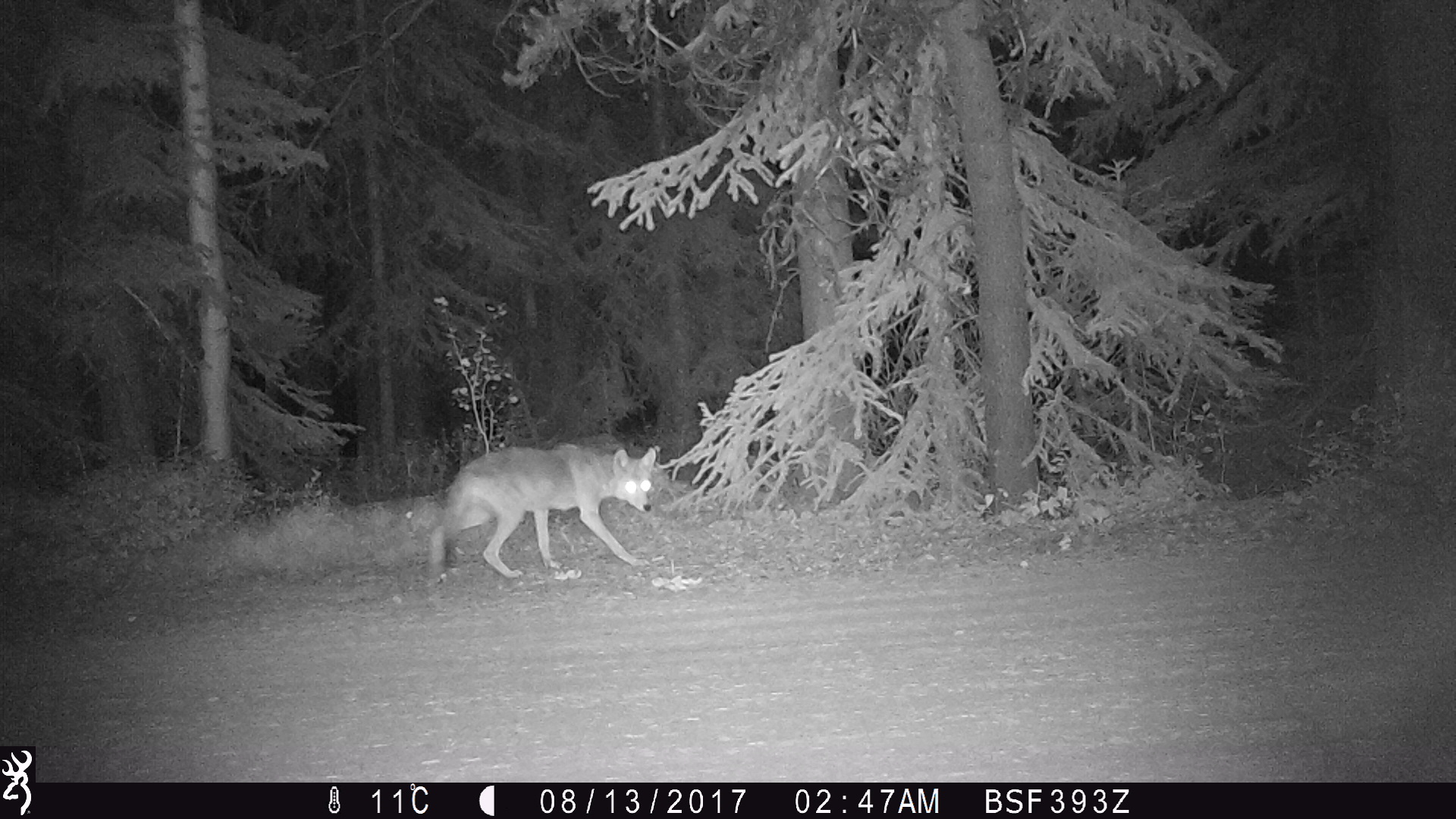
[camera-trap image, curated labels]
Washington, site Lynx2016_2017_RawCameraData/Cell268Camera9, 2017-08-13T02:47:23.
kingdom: Animalia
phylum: Chordata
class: Mammalia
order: Carnivora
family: Canidae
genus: Canis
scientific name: Canis latrans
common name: coyote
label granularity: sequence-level